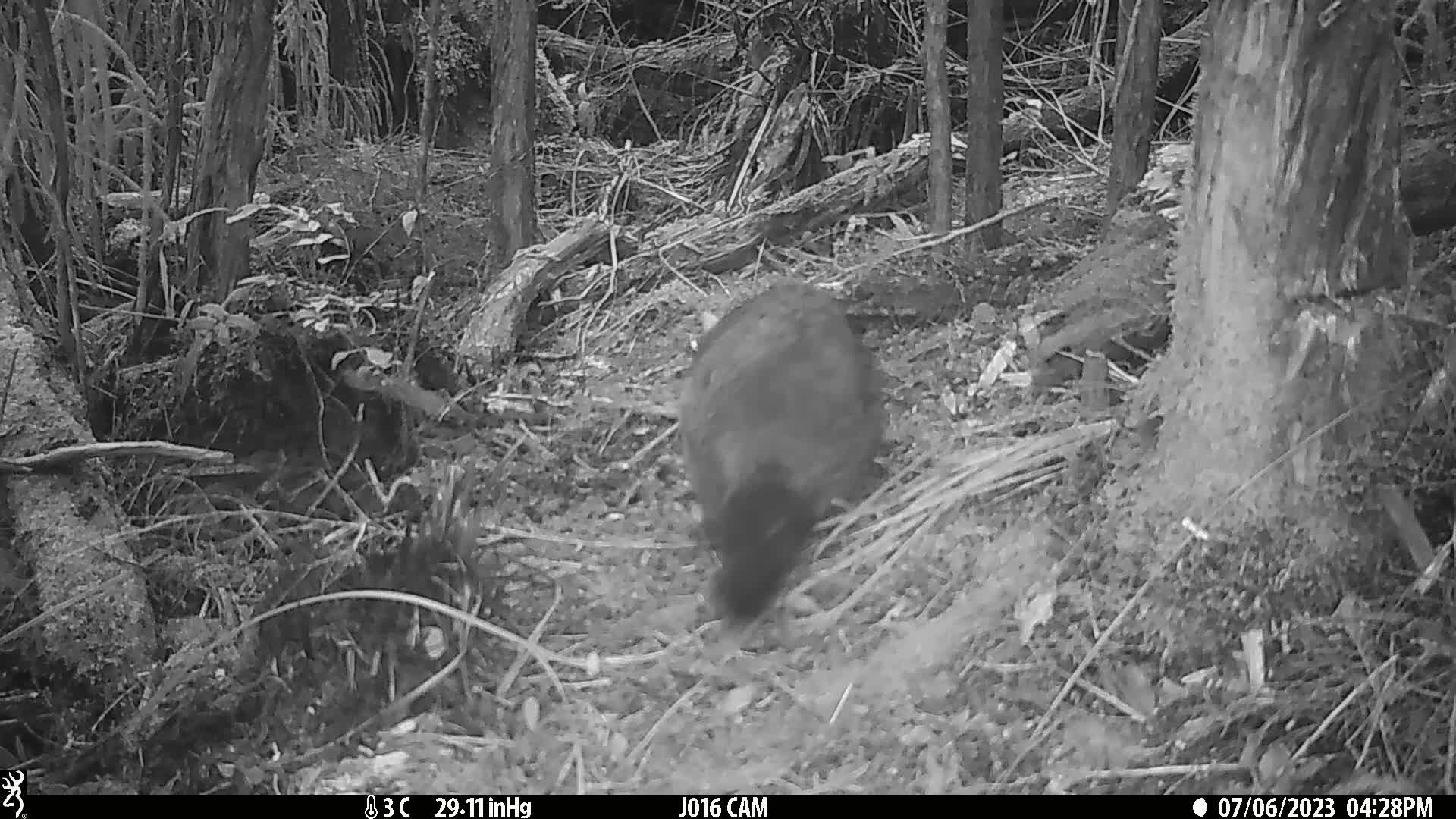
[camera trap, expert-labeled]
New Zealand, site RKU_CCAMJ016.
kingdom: Animalia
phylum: Chordata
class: Mammalia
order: Diprotodontia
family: Phalangeridae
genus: Trichosurus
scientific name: Trichosurus vulpecula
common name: common brushtail possum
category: possum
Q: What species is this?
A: Possum (common brushtail possum) (Trichosurus vulpecula).